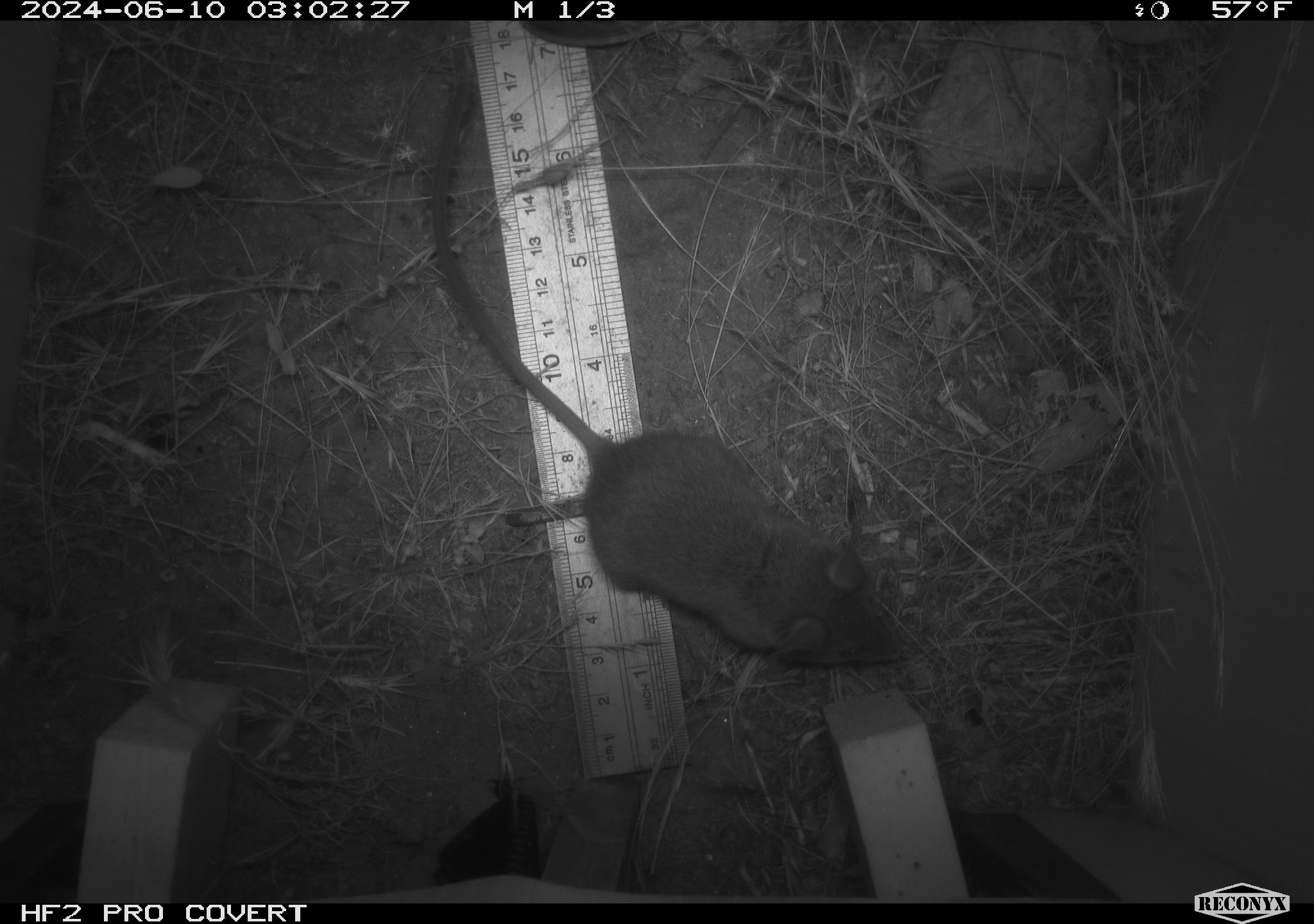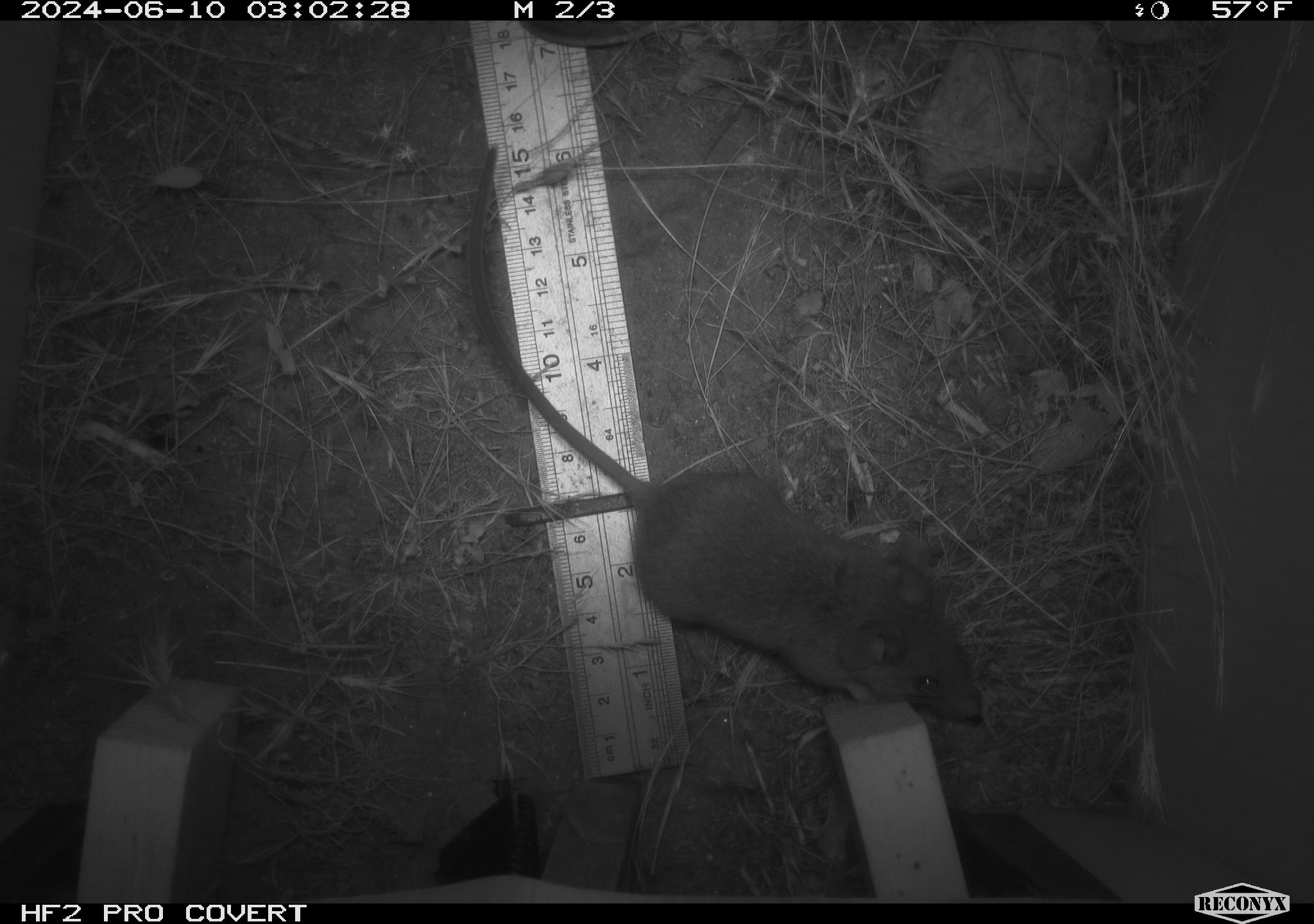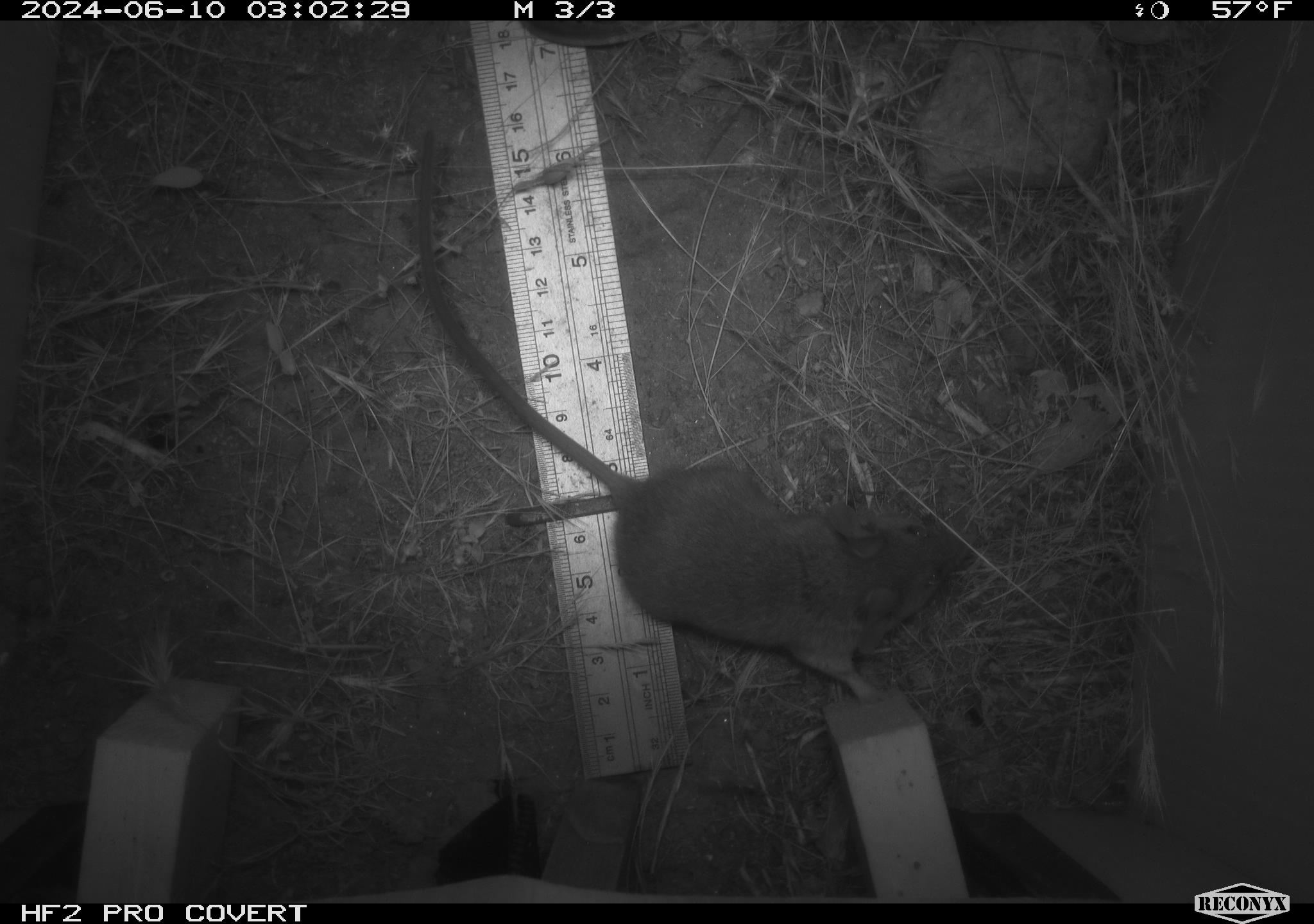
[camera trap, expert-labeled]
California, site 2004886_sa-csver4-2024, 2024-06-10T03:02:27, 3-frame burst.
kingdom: Animalia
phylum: Chordata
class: Mammalia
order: Rodentia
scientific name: Rodentia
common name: mouse species